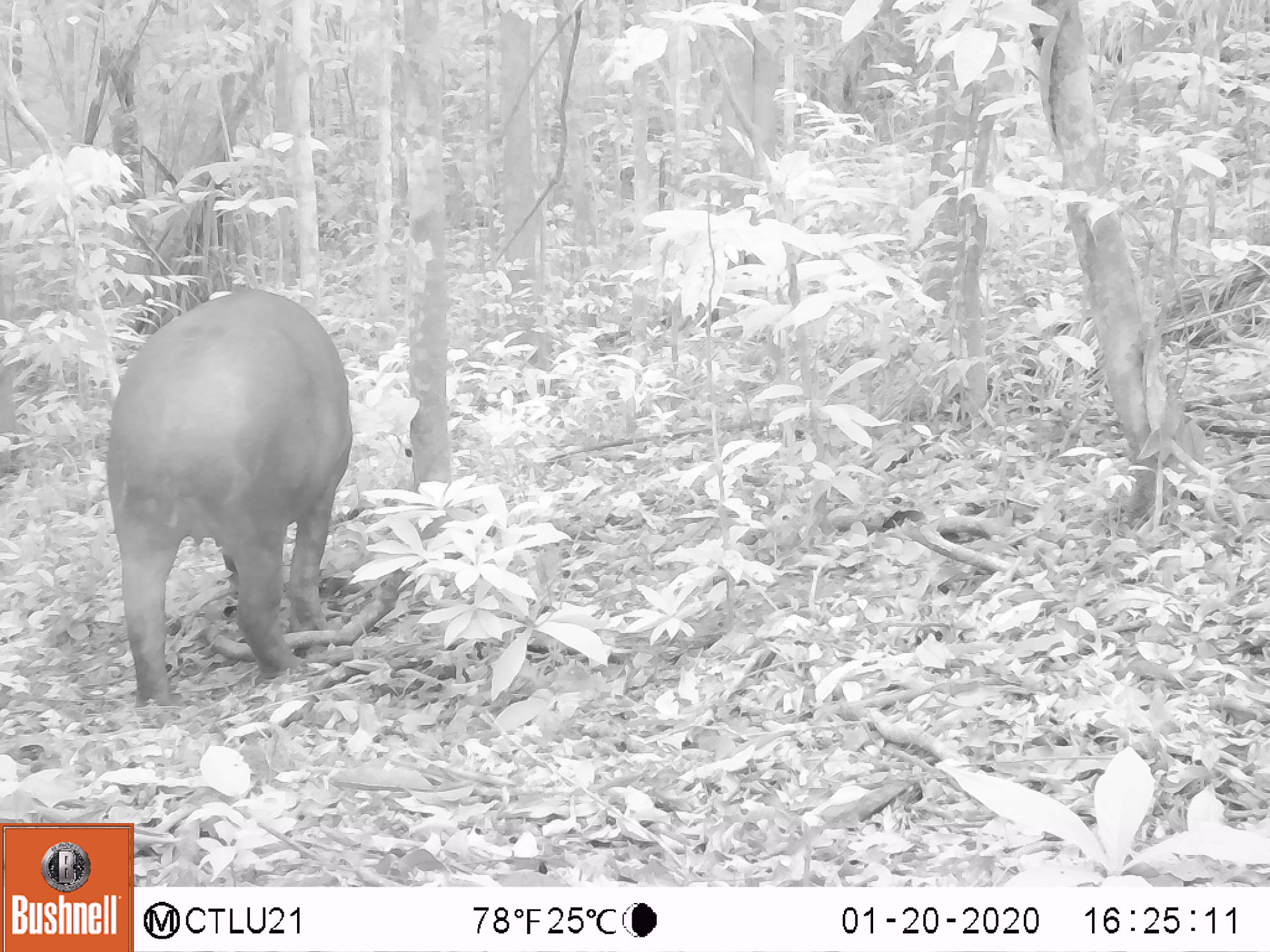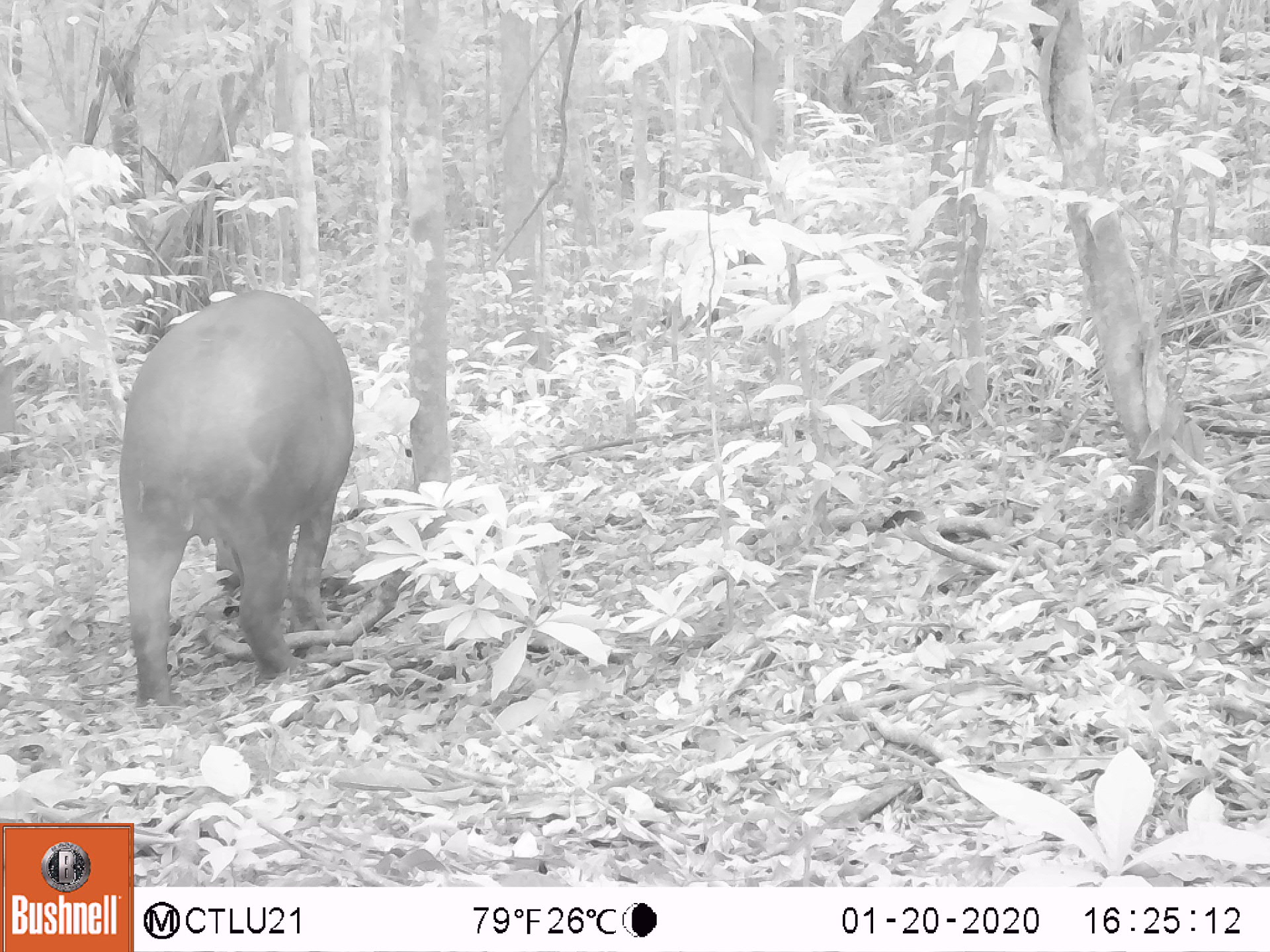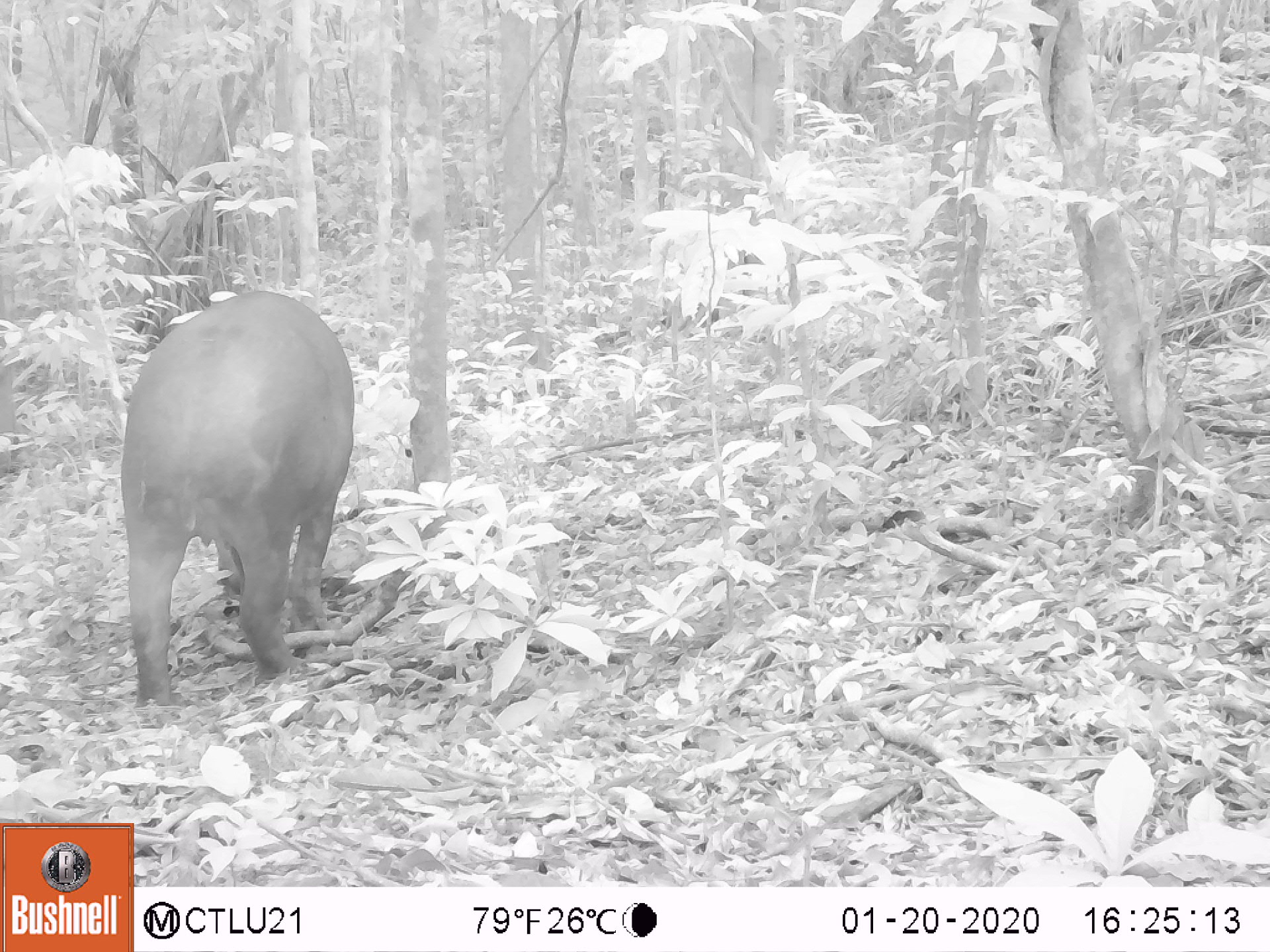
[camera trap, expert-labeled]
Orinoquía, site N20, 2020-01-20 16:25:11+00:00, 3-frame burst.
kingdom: Animalia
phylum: Chordata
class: Mammalia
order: Perissodactyla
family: Tapiridae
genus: Tapirus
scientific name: Tapirus terrestris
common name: lowland tapir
Lowland tapir (Tapirus terrestris).